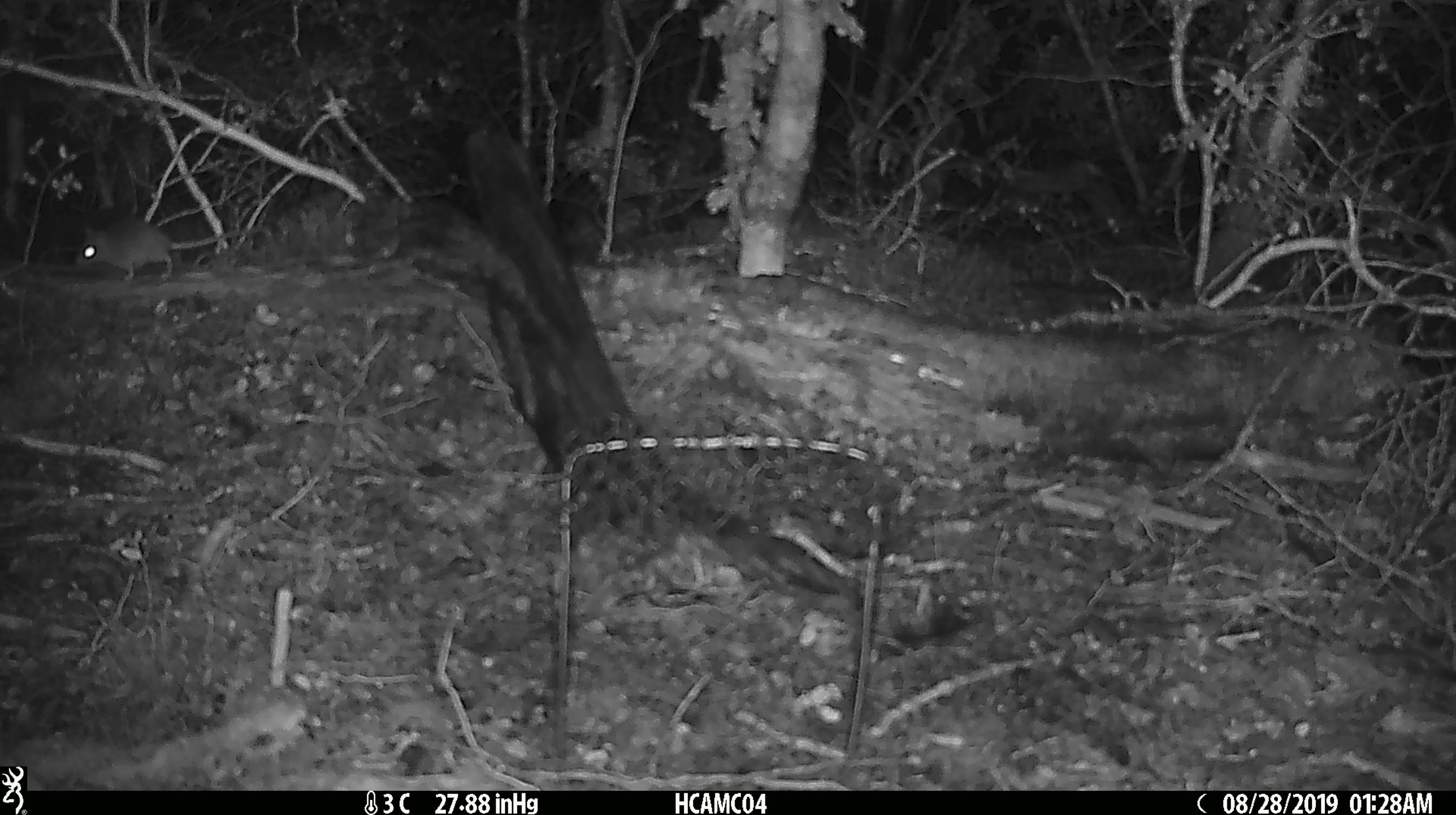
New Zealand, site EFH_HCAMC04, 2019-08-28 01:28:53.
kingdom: Animalia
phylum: Chordata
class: Mammalia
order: Rodentia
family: Muridae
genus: Mus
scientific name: Mus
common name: mouse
Mouse (Mus).